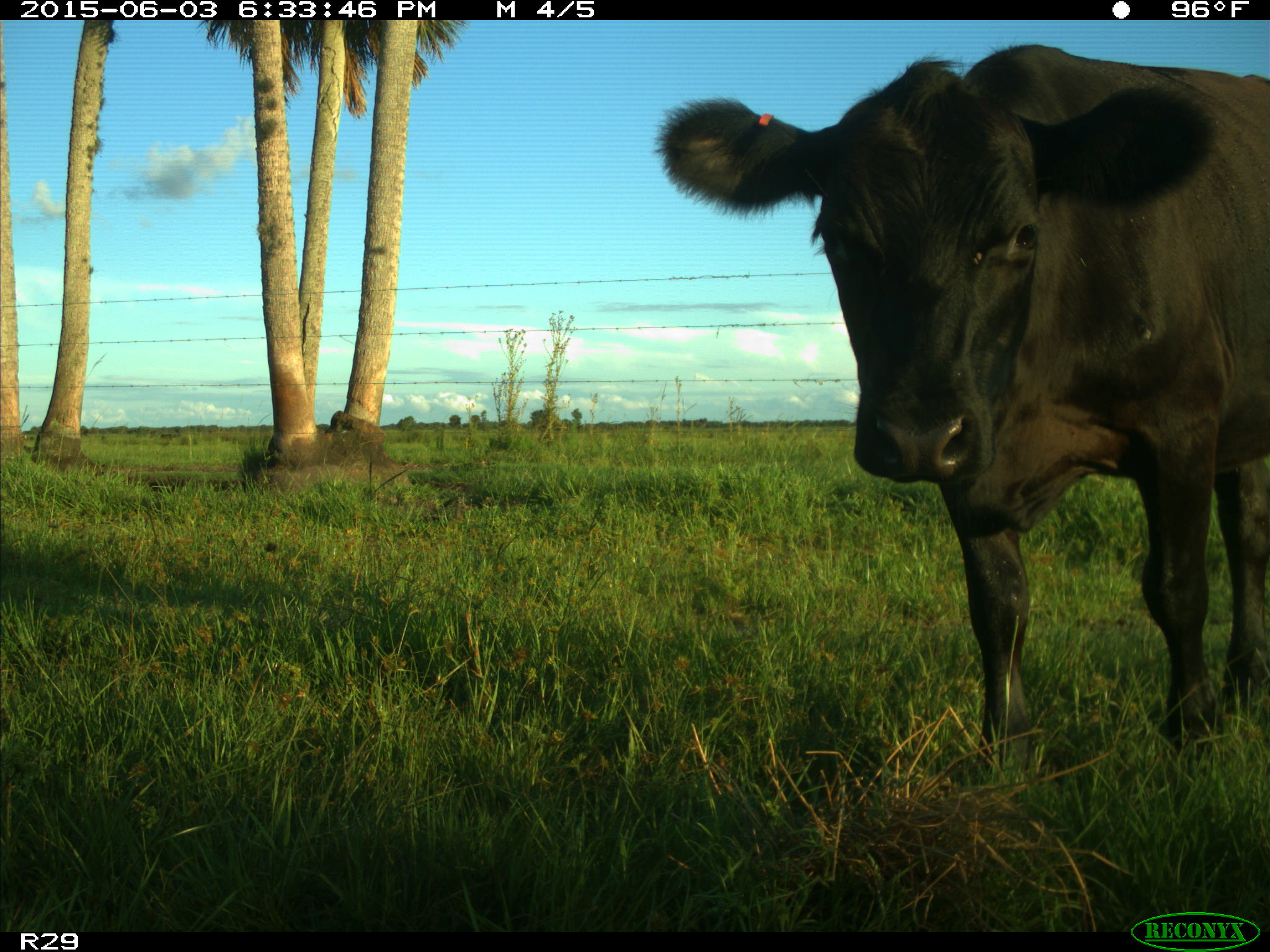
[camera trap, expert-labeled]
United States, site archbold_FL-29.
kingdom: Animalia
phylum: Chordata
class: Mammalia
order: Artiodactyla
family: Bovidae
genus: Bos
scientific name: Bos taurus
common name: domestic cow